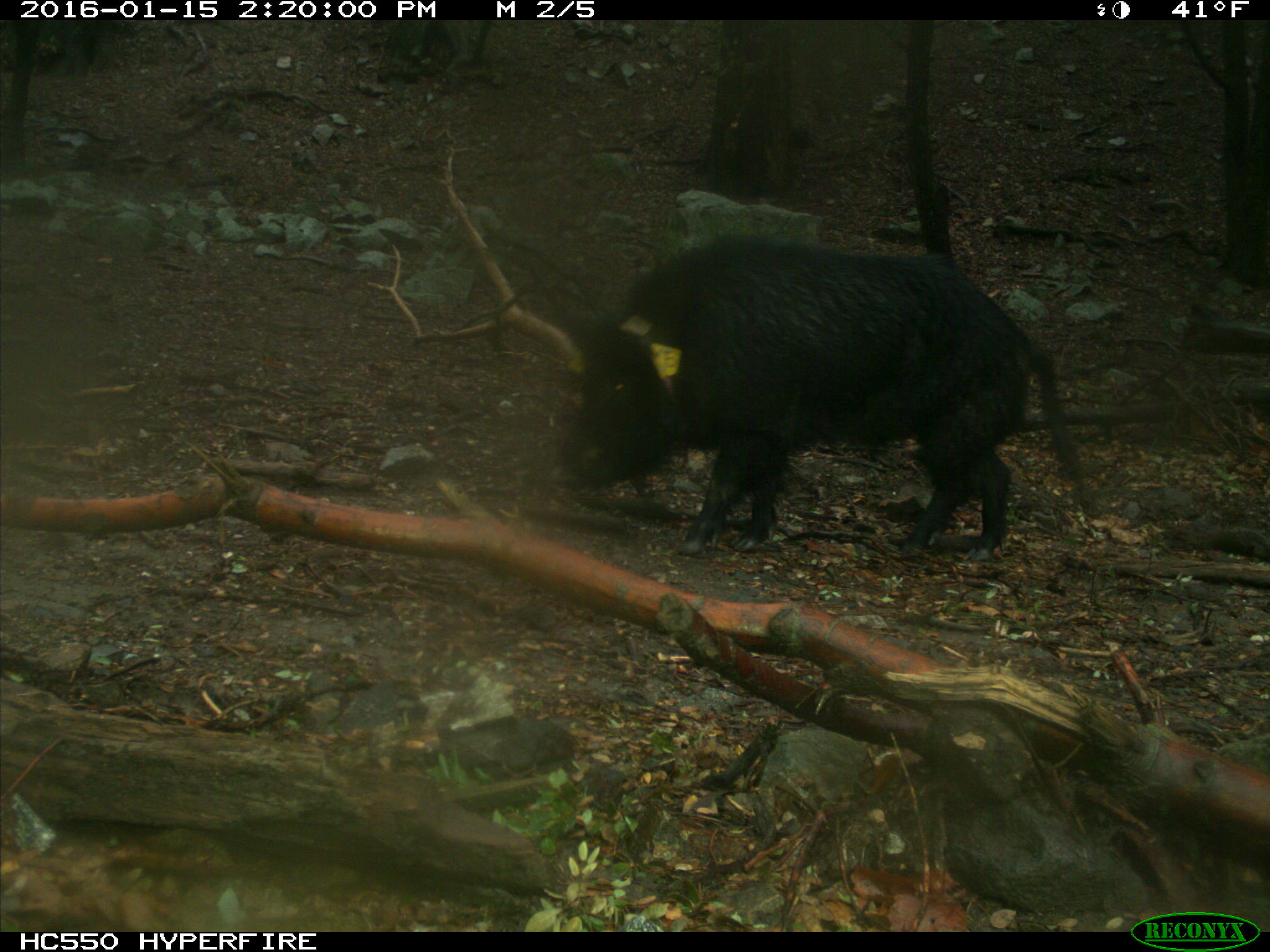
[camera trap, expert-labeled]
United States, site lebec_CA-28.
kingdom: Animalia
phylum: Chordata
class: Mammalia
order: Artiodactyla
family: Suidae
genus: Sus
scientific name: Sus scrofa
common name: wild boar